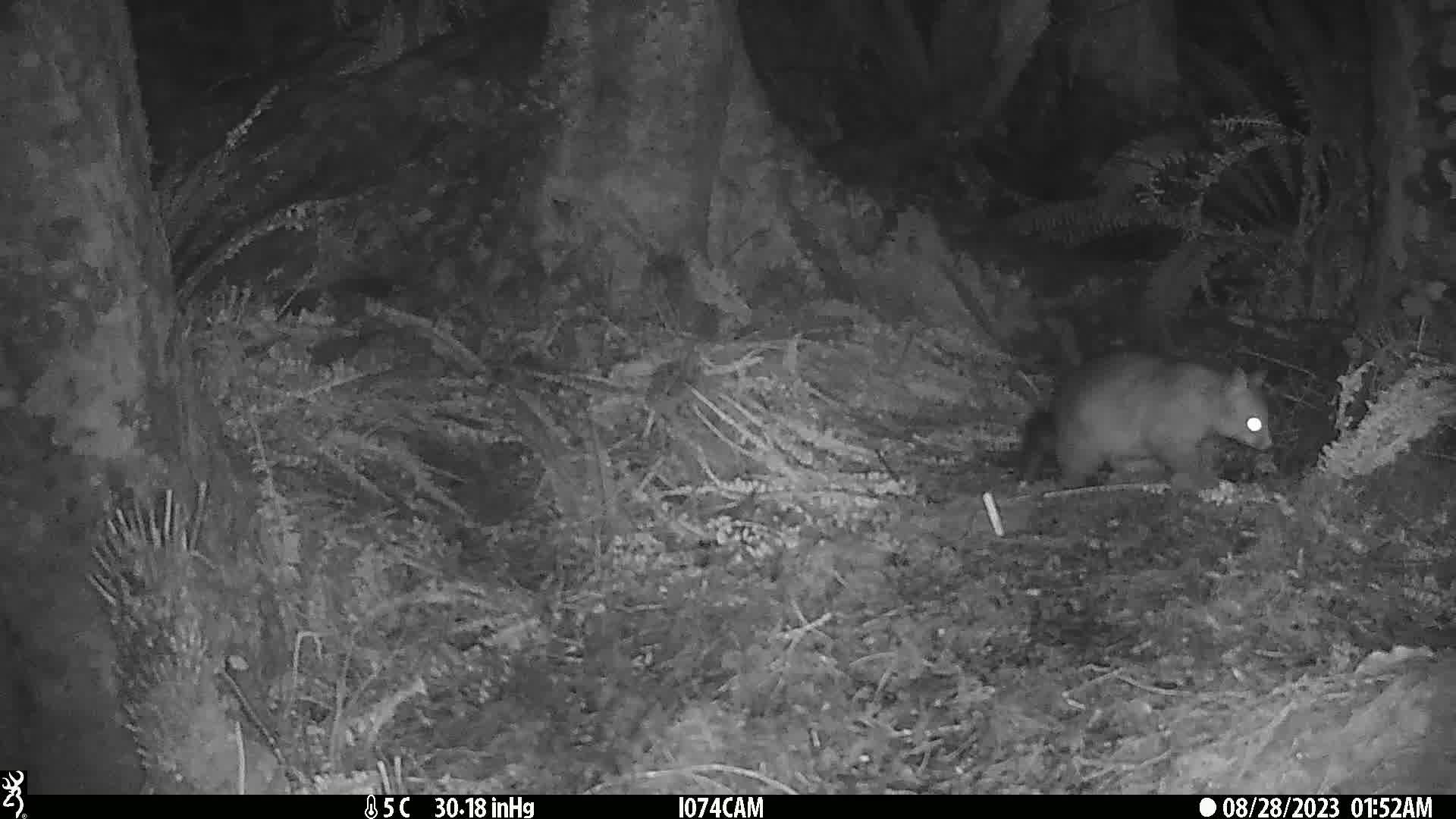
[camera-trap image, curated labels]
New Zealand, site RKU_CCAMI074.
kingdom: Animalia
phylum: Chordata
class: Mammalia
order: Diprotodontia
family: Phalangeridae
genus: Trichosurus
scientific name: Trichosurus vulpecula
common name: common brushtail possum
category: possum